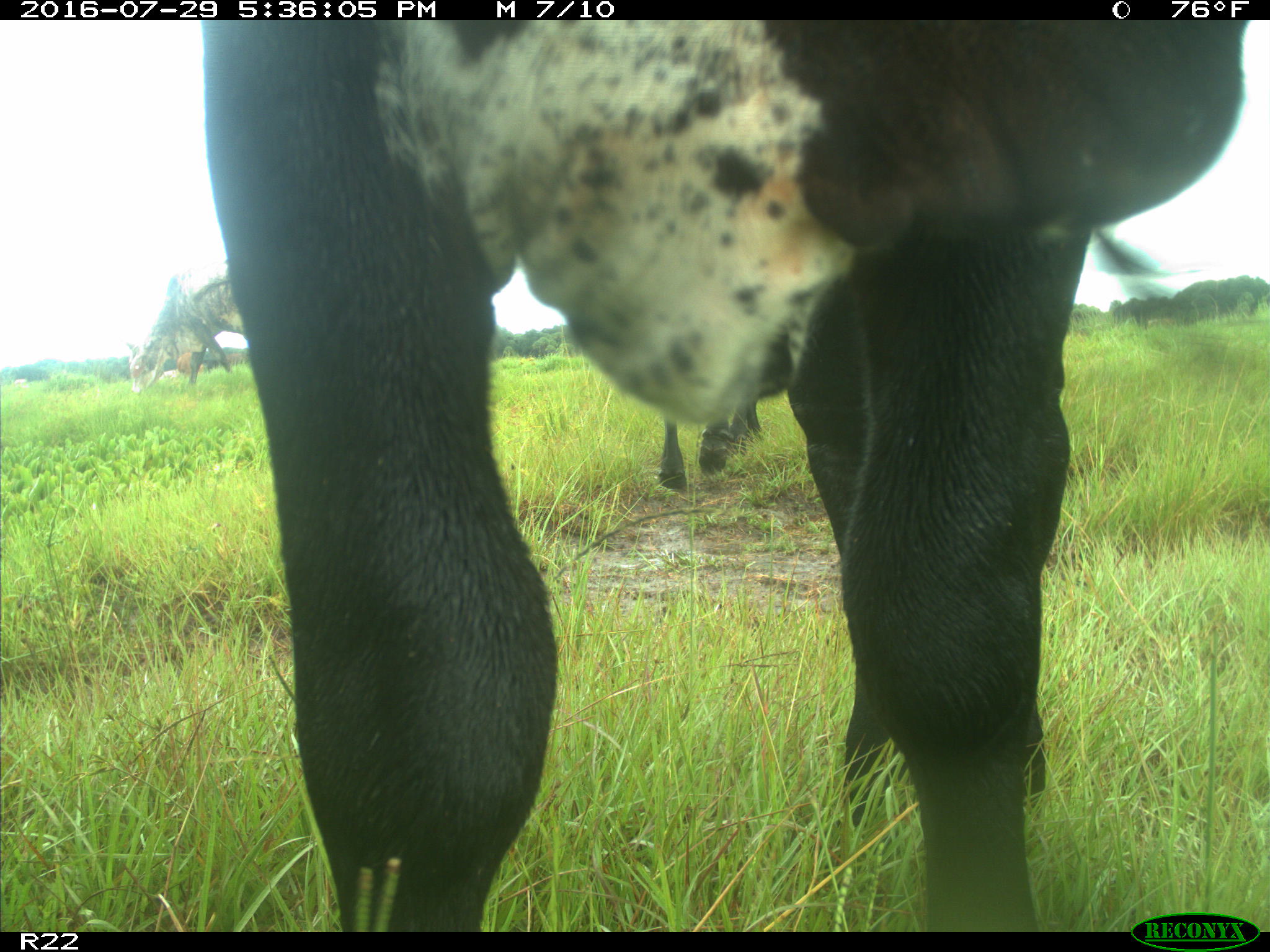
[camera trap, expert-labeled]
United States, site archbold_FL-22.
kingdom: Animalia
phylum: Chordata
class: Mammalia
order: Artiodactyla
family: Bovidae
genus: Bos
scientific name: Bos taurus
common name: domestic cow